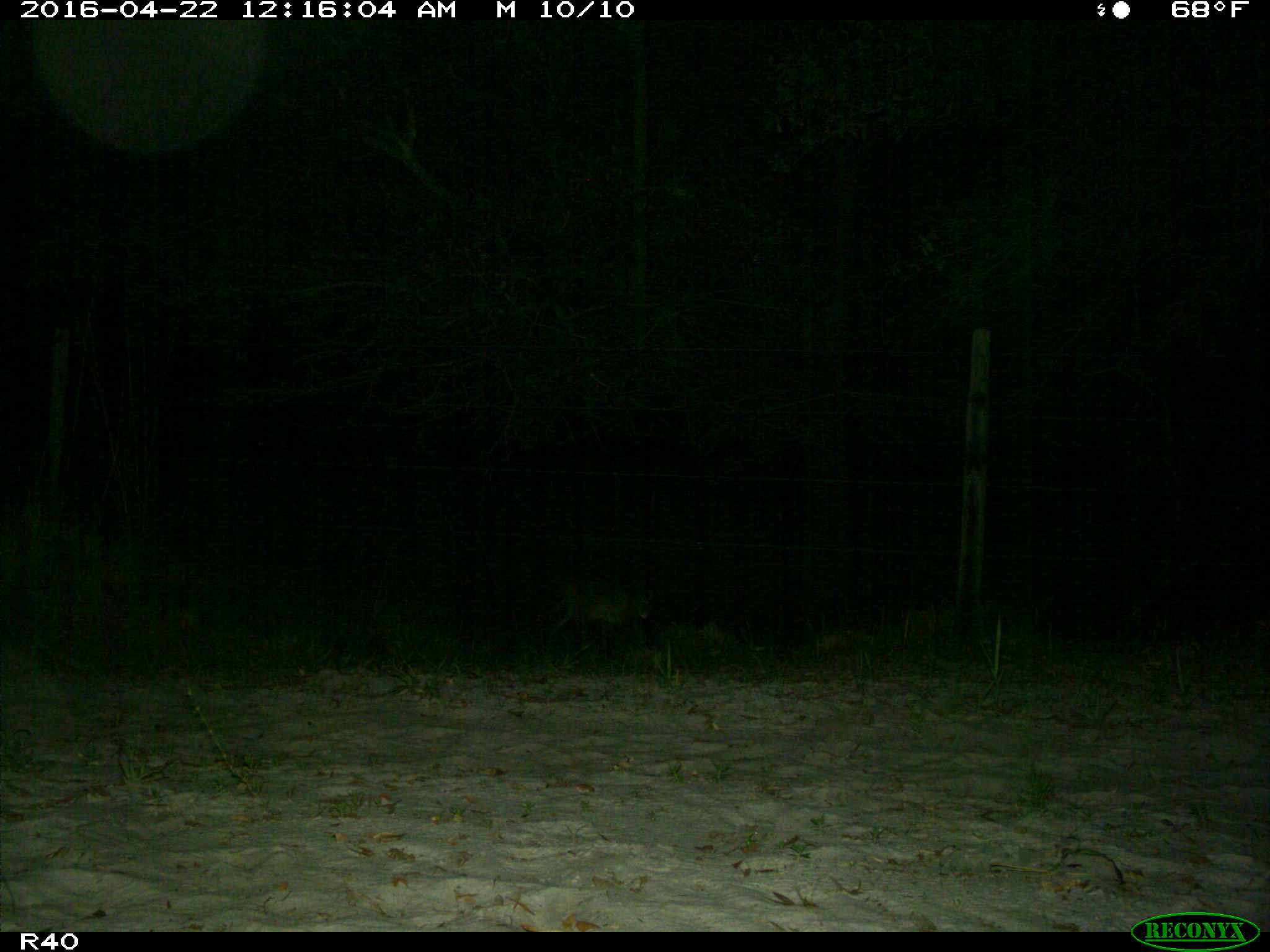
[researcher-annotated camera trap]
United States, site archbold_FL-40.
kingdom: Animalia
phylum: Chordata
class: Mammalia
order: Carnivora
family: Felidae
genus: Lynx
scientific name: Lynx rufus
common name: bobcat